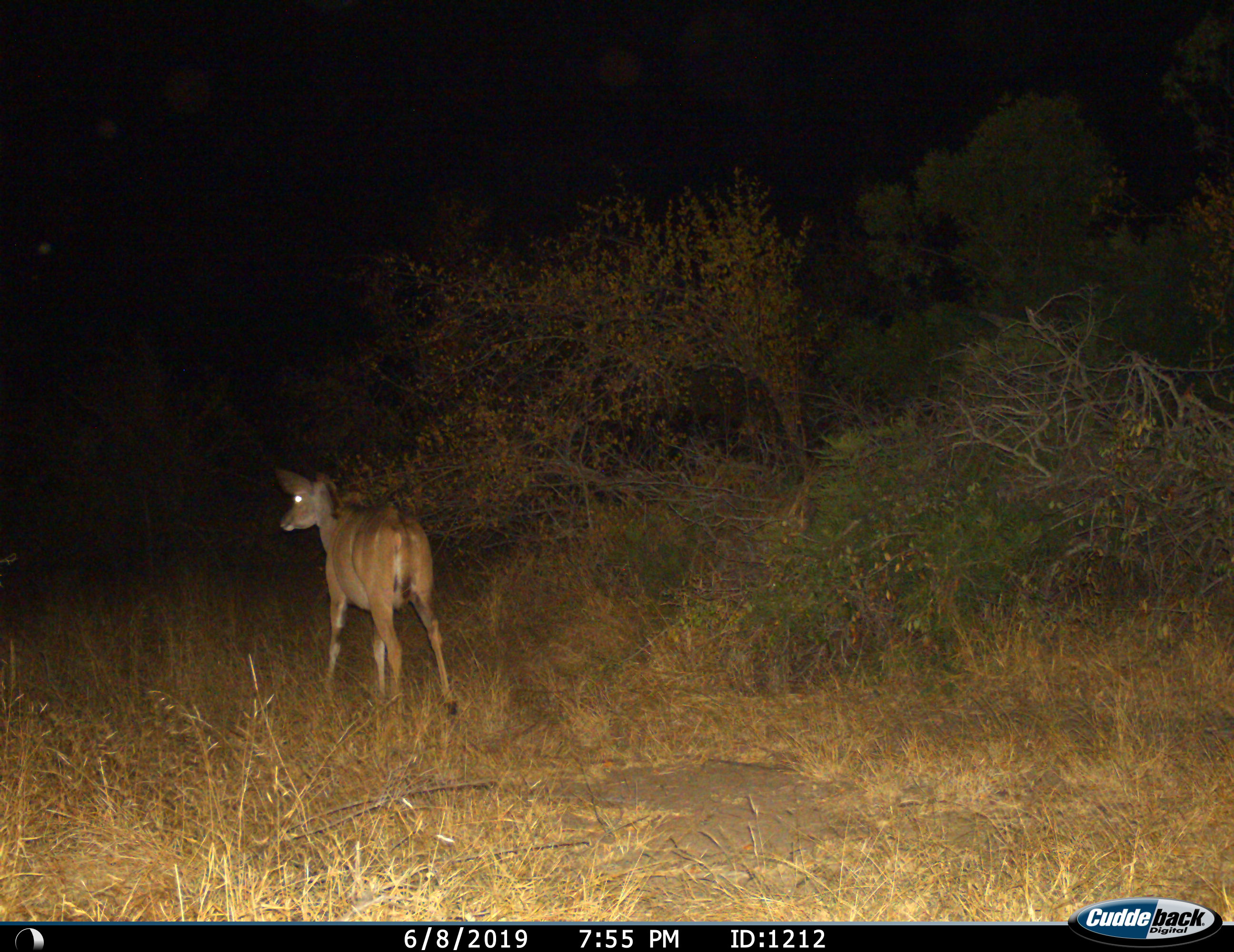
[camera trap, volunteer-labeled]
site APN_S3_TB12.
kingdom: Animalia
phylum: Chordata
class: Mammalia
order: Artiodactyla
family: Bovidae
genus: Tragelaphus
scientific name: Tragelaphus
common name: kudu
Kudu (Tragelaphus), count 1. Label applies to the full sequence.